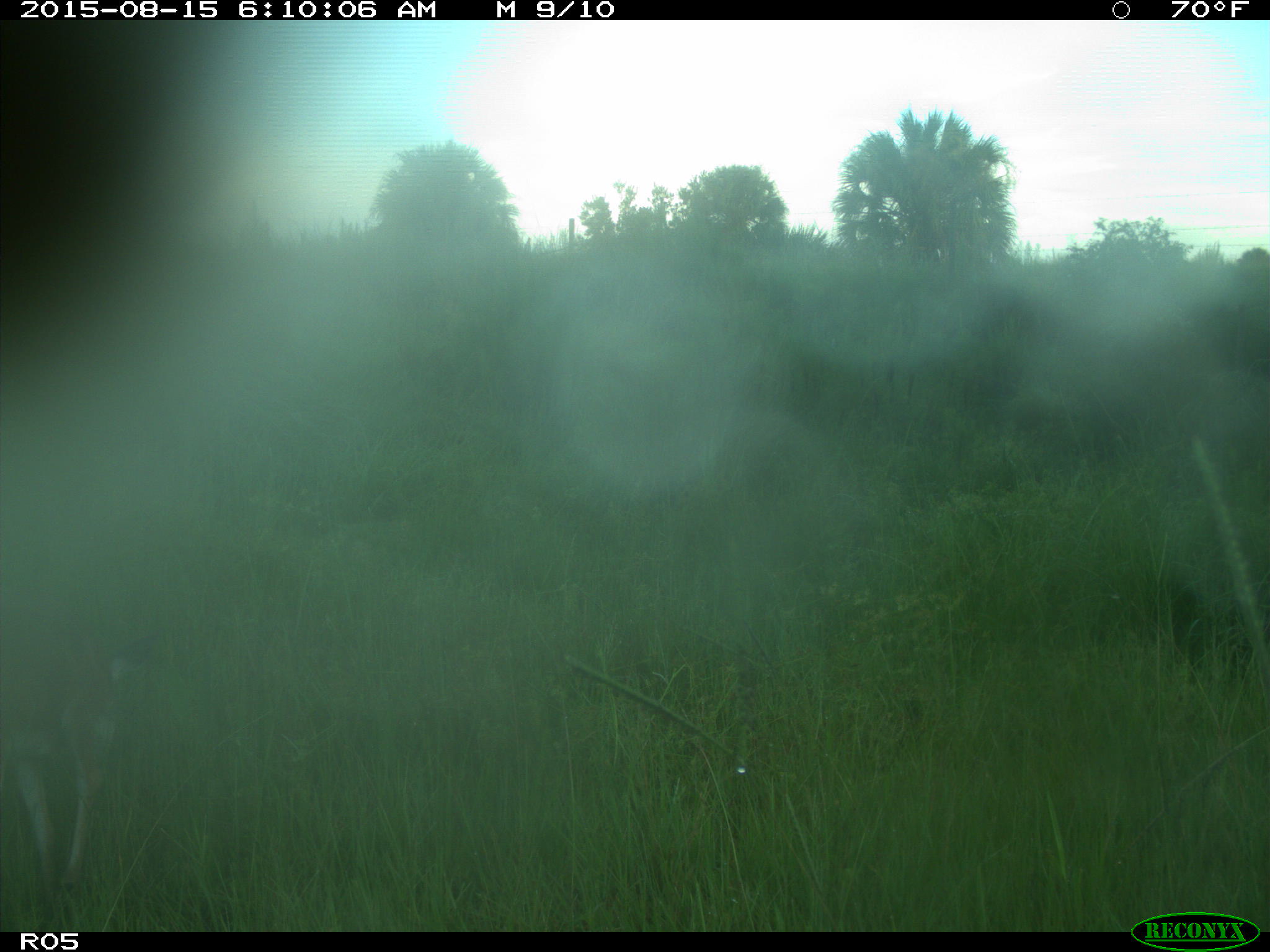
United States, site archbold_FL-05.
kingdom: Animalia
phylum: Chordata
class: Mammalia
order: Artiodactyla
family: Cervidae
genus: Odocoileus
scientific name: Odocoileus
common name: deer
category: unidentified deer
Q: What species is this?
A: Unidentified deer (deer) (Odocoileus).